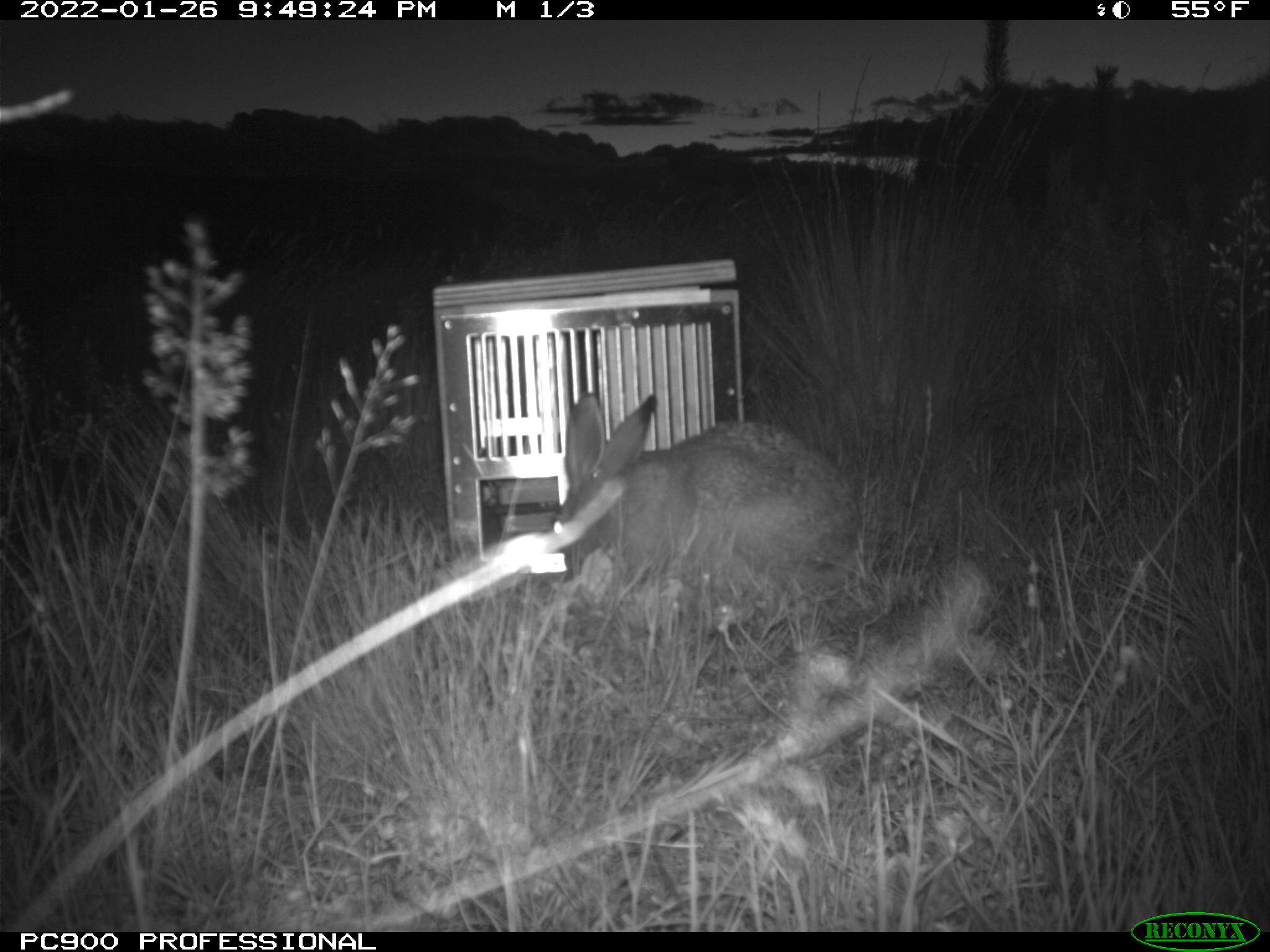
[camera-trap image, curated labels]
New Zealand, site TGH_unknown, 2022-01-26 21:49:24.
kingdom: Animalia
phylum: Chordata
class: Mammalia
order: Lagomorpha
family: Leporidae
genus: Lepus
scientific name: Lepus europaeus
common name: brown hare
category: hare